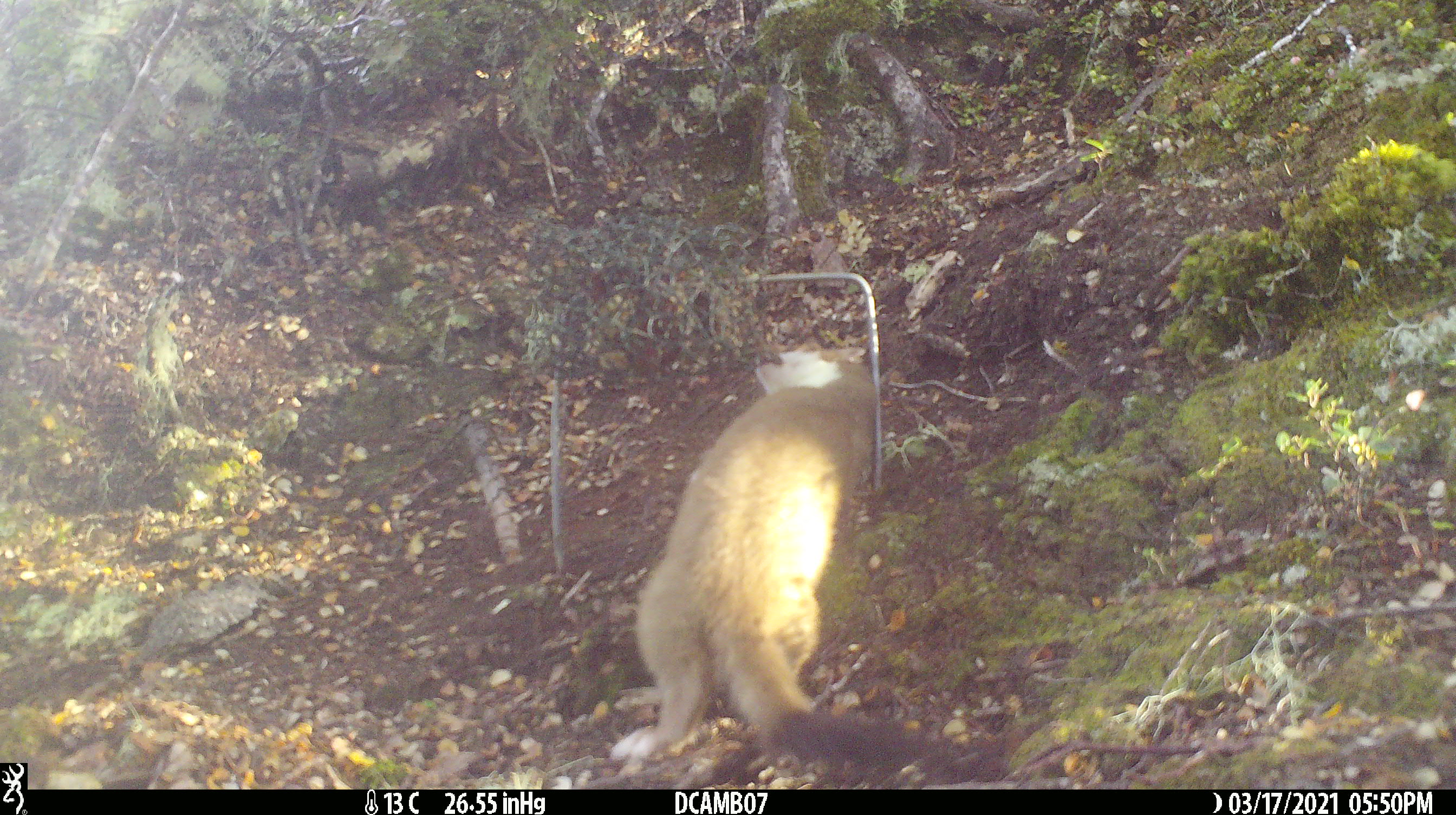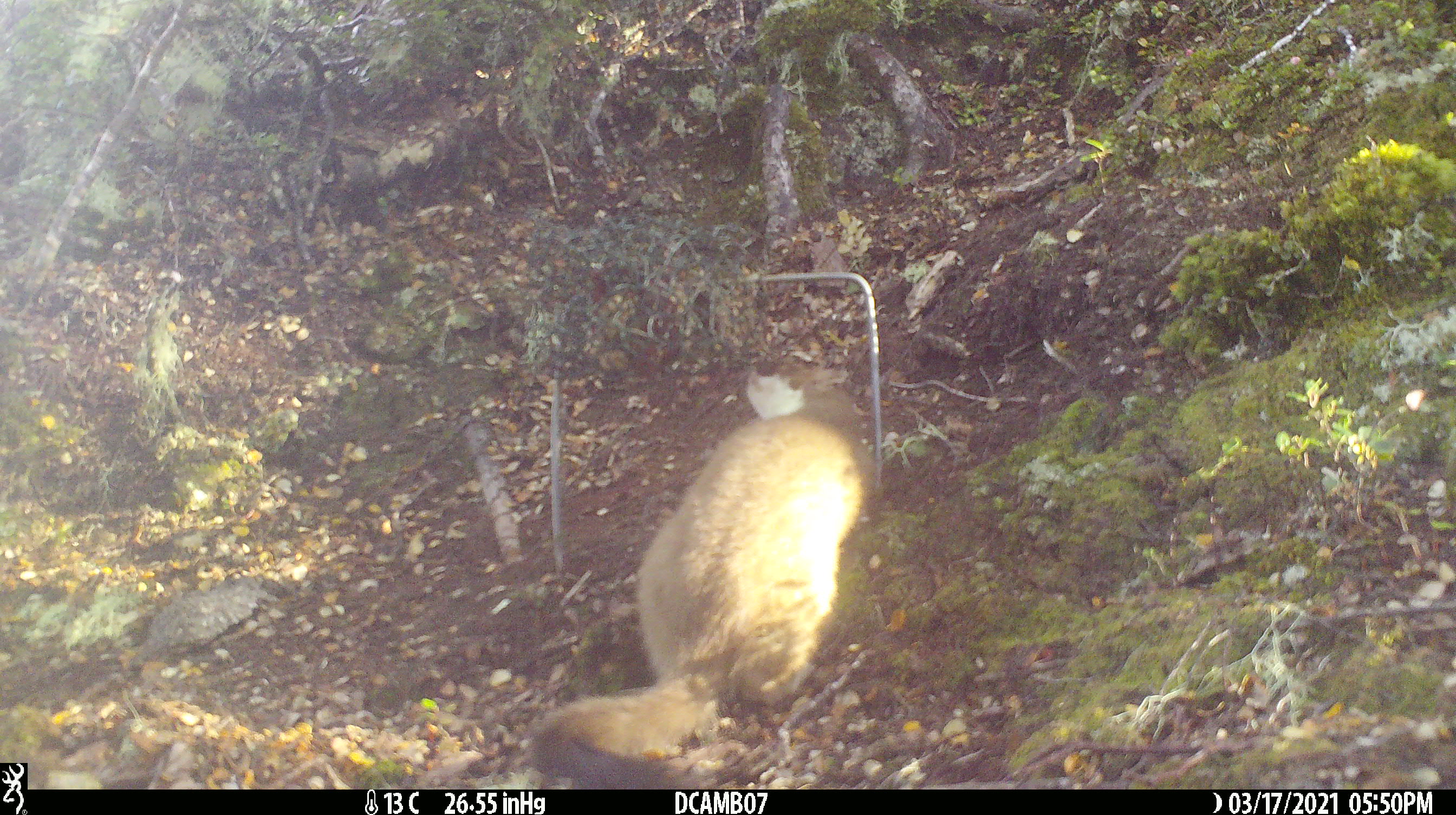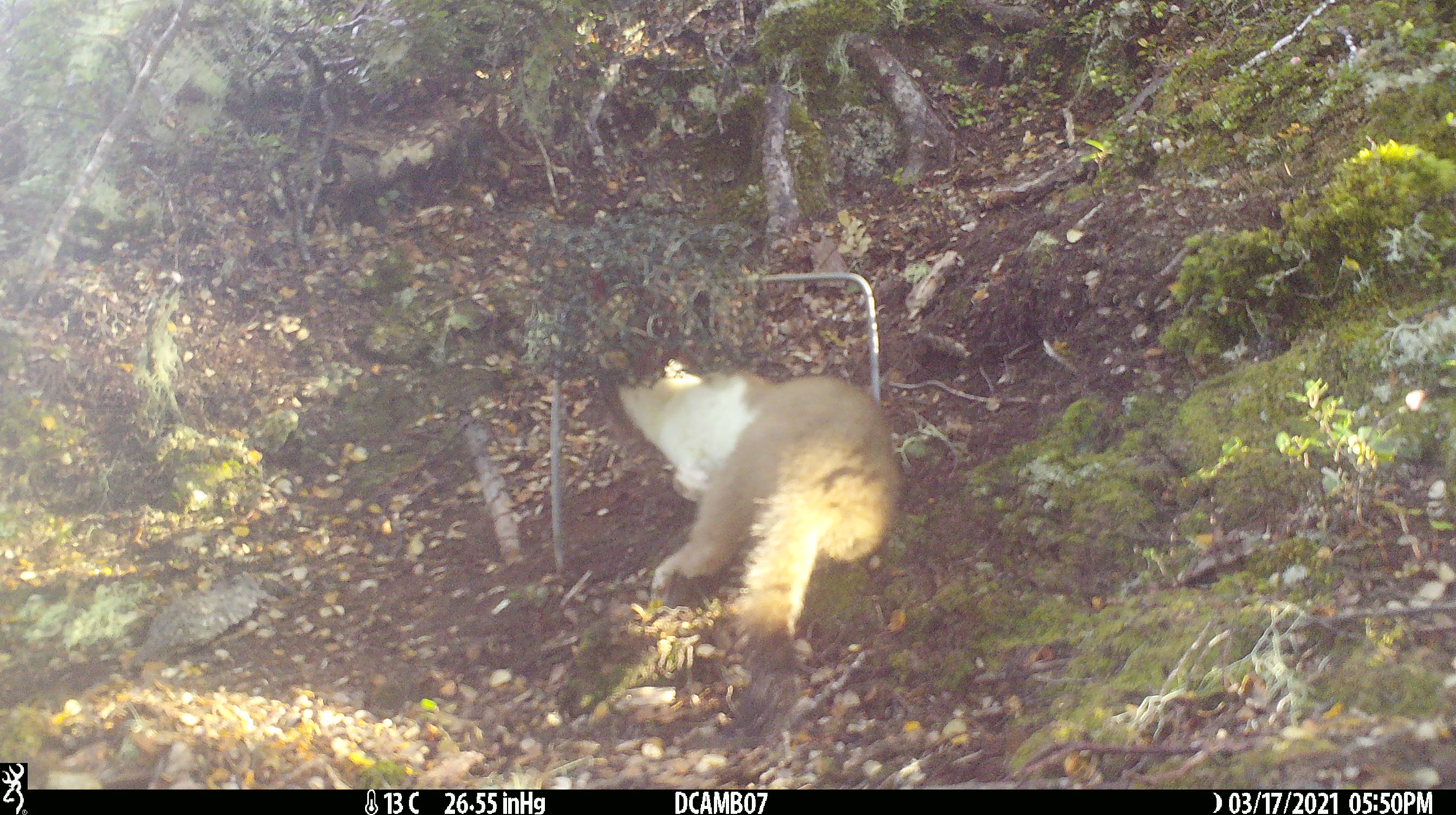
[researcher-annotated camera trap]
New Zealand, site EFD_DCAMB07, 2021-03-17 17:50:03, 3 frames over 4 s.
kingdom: Animalia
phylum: Chordata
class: Mammalia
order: Carnivora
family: Mustelidae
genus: Mustela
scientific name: Mustela erminea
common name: stoat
Stoat (Mustela erminea).